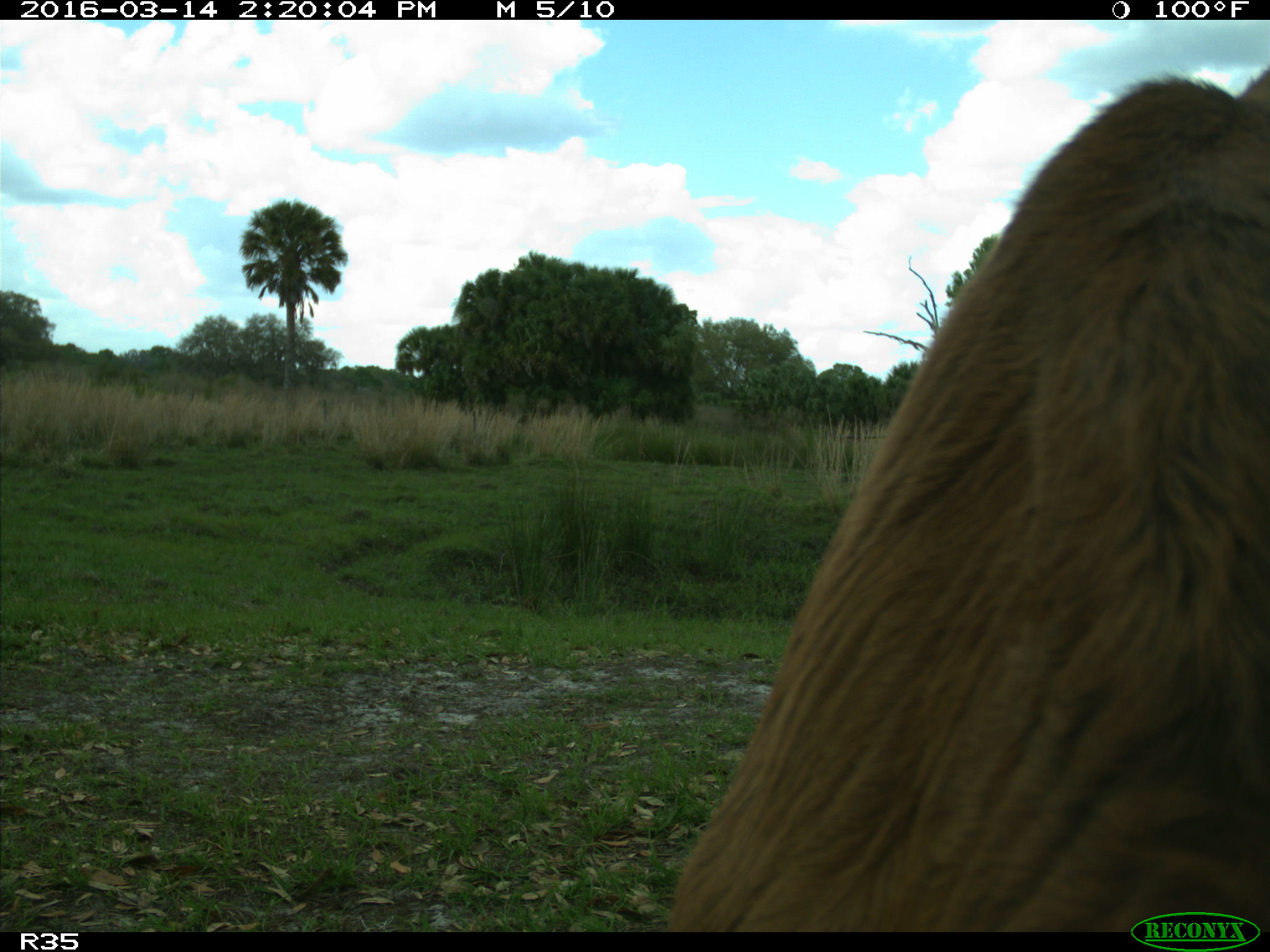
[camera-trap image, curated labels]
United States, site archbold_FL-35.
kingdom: Animalia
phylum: Chordata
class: Mammalia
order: Artiodactyla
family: Bovidae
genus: Bos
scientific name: Bos taurus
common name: domestic cow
Bos taurus (domestic cow).